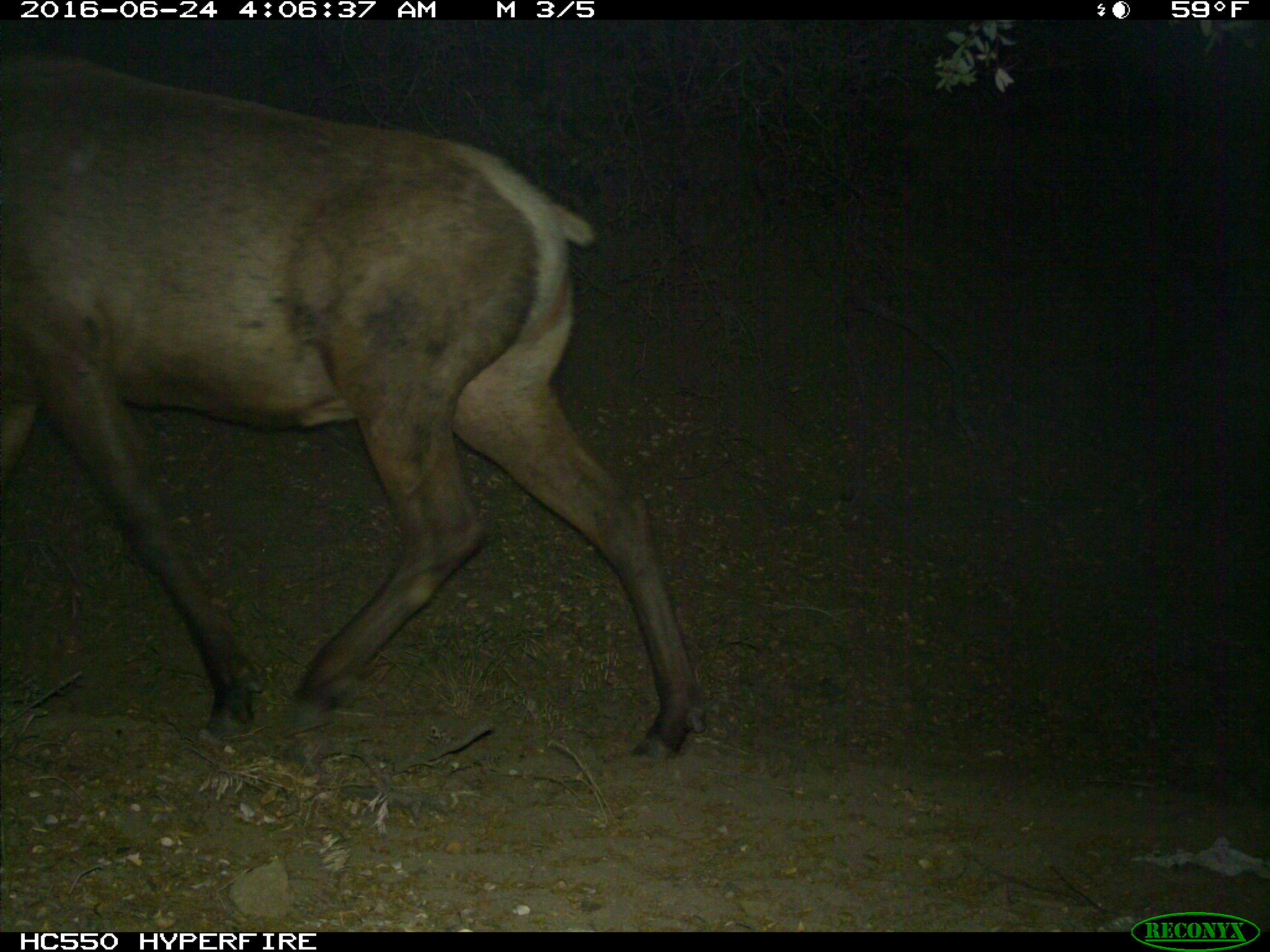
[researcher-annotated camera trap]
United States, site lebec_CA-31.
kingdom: Animalia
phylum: Chordata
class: Mammalia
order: Artiodactyla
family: Cervidae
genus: Cervus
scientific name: Cervus canadensis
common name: elk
Cervus canadensis (elk).